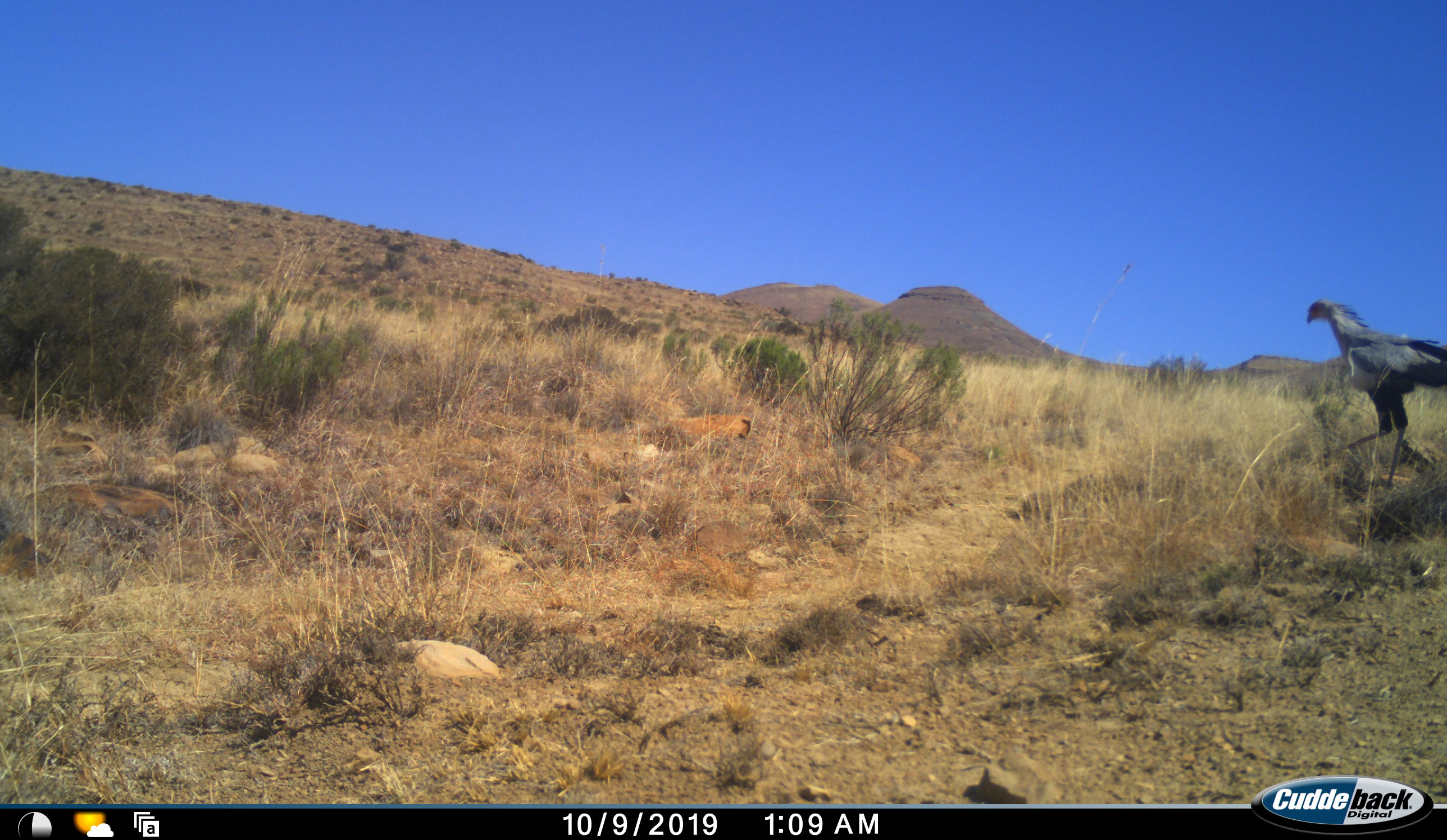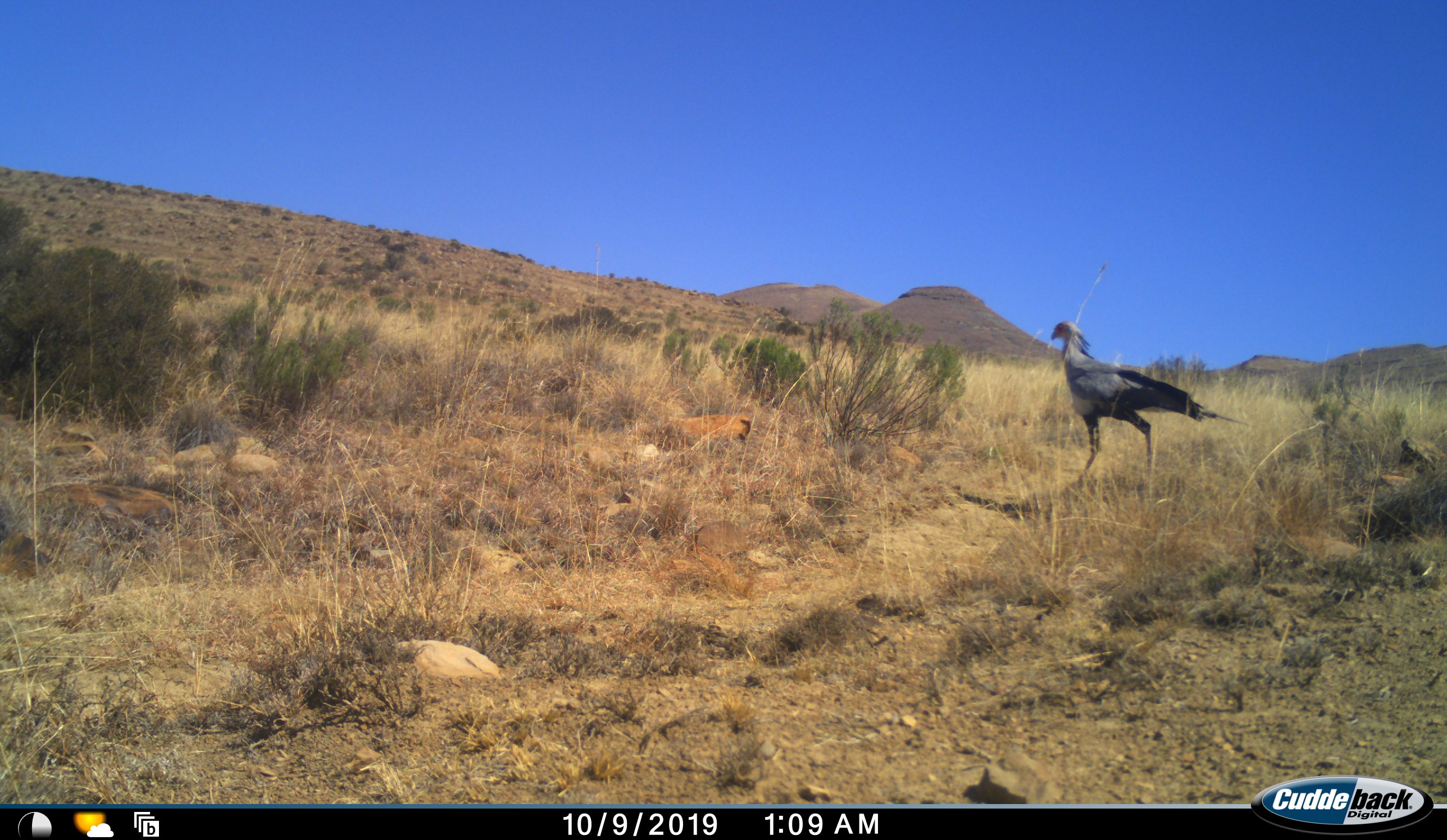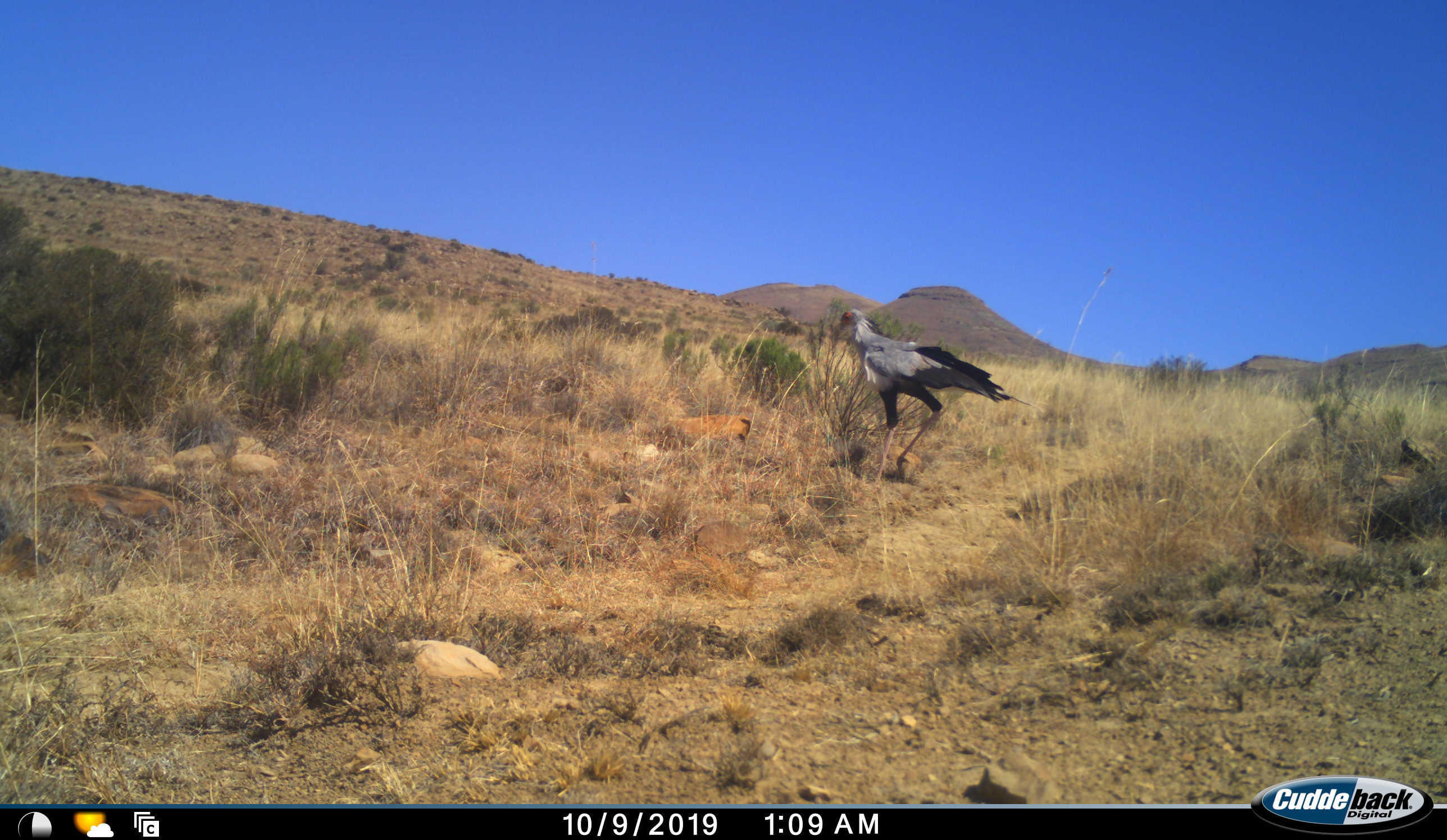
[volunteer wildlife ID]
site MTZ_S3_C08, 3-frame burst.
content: unidentified animal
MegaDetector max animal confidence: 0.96